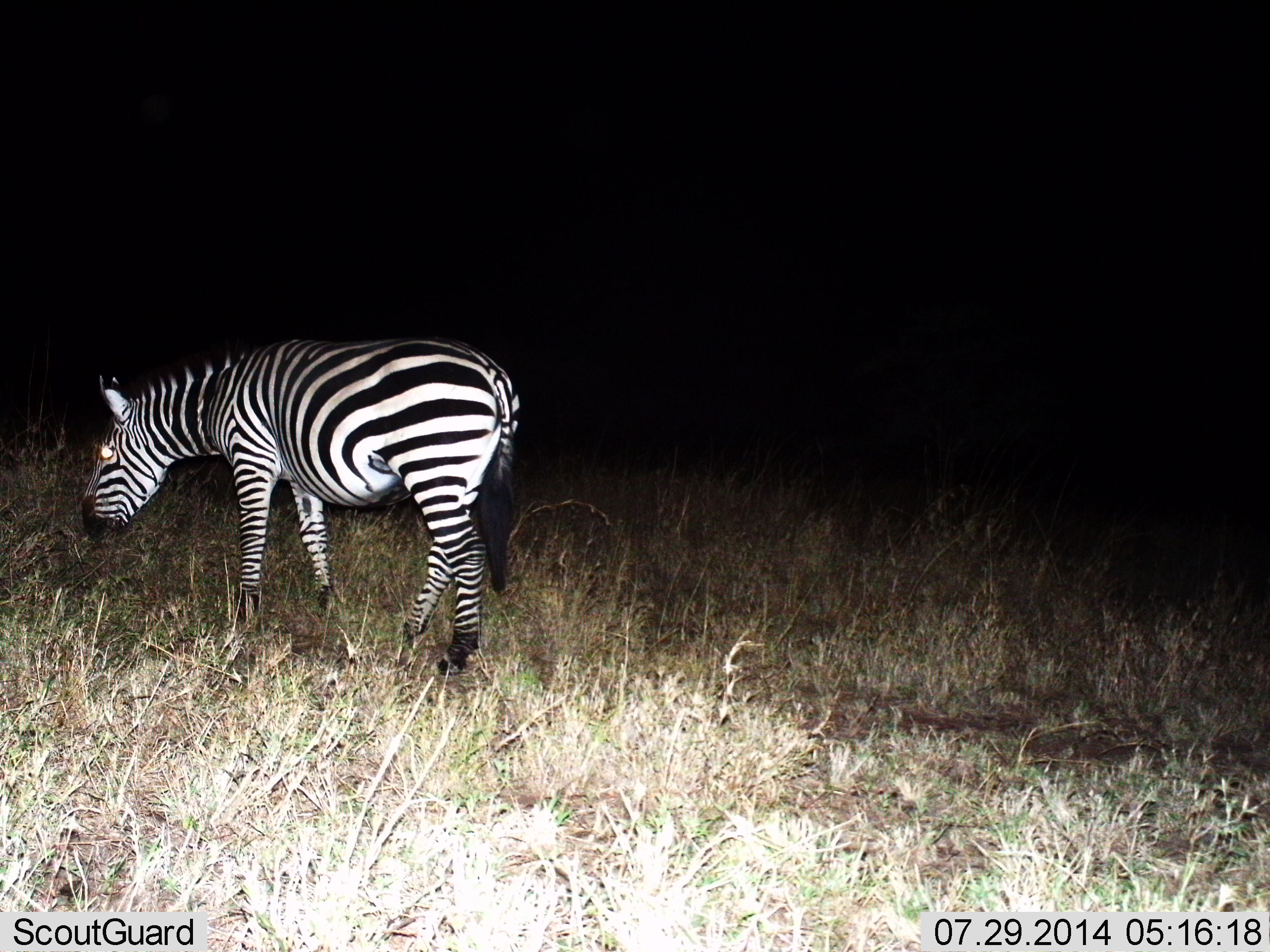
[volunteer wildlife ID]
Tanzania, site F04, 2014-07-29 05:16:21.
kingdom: Animalia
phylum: Chordata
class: Mammalia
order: Perissodactyla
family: Equidae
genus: Equus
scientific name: Equus quagga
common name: plains zebra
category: zebra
Zebra (plains zebra) (Equus quagga), count 1. Behavior (volunteer vote fractions): standing 30%, resting 0%, moving 50%, interacting 0%. Young present (vote fraction): 0%. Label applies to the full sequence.